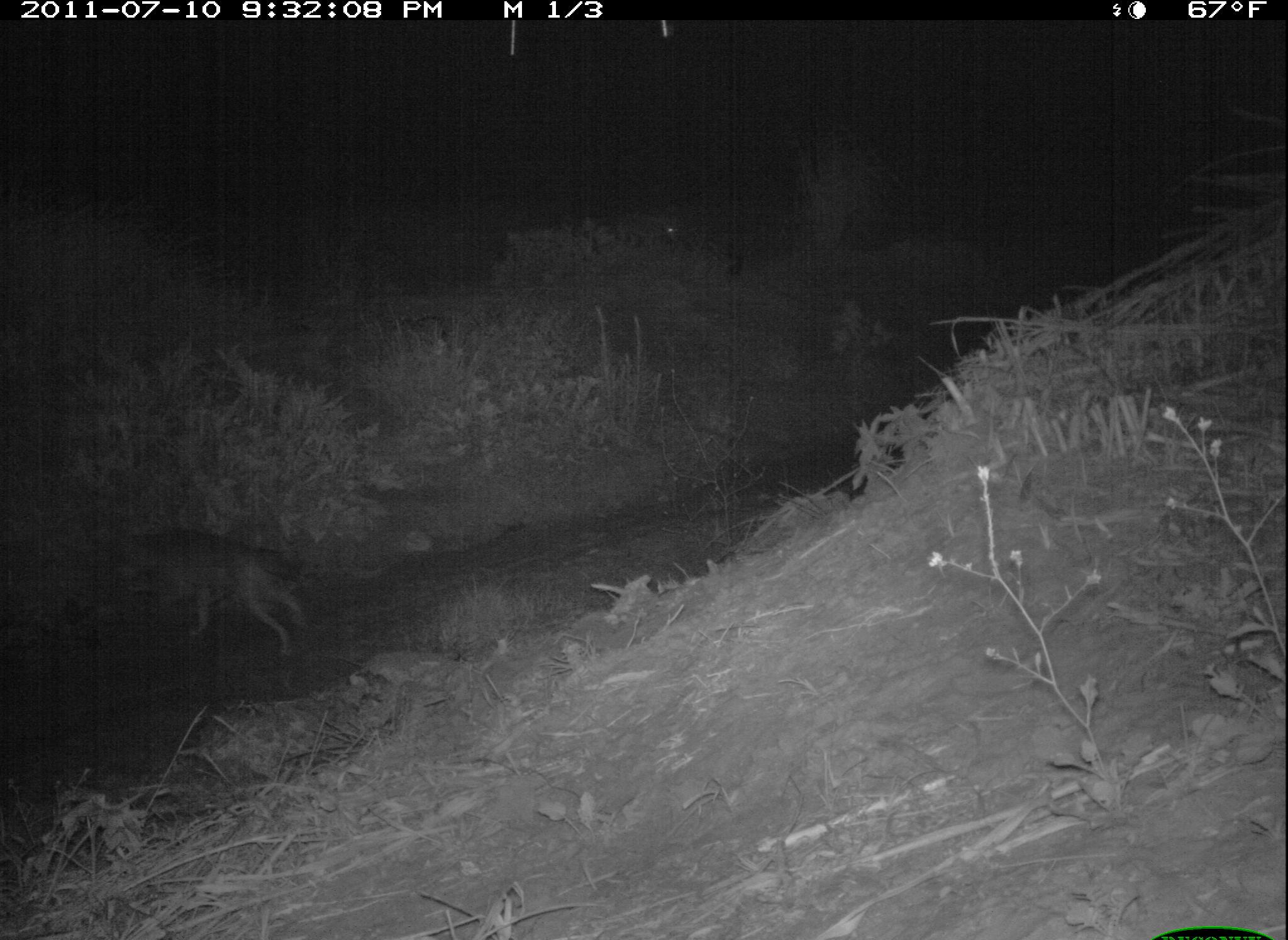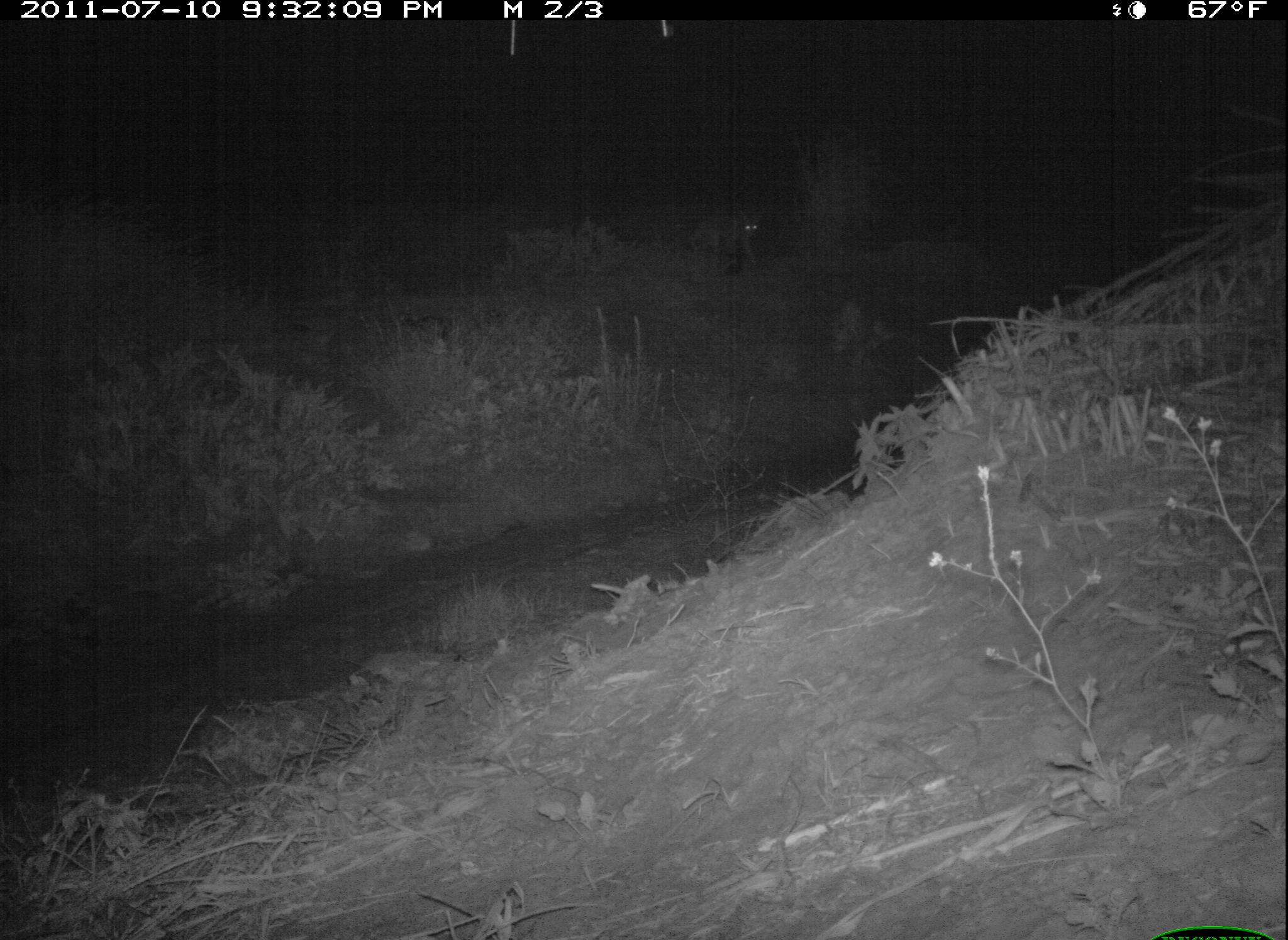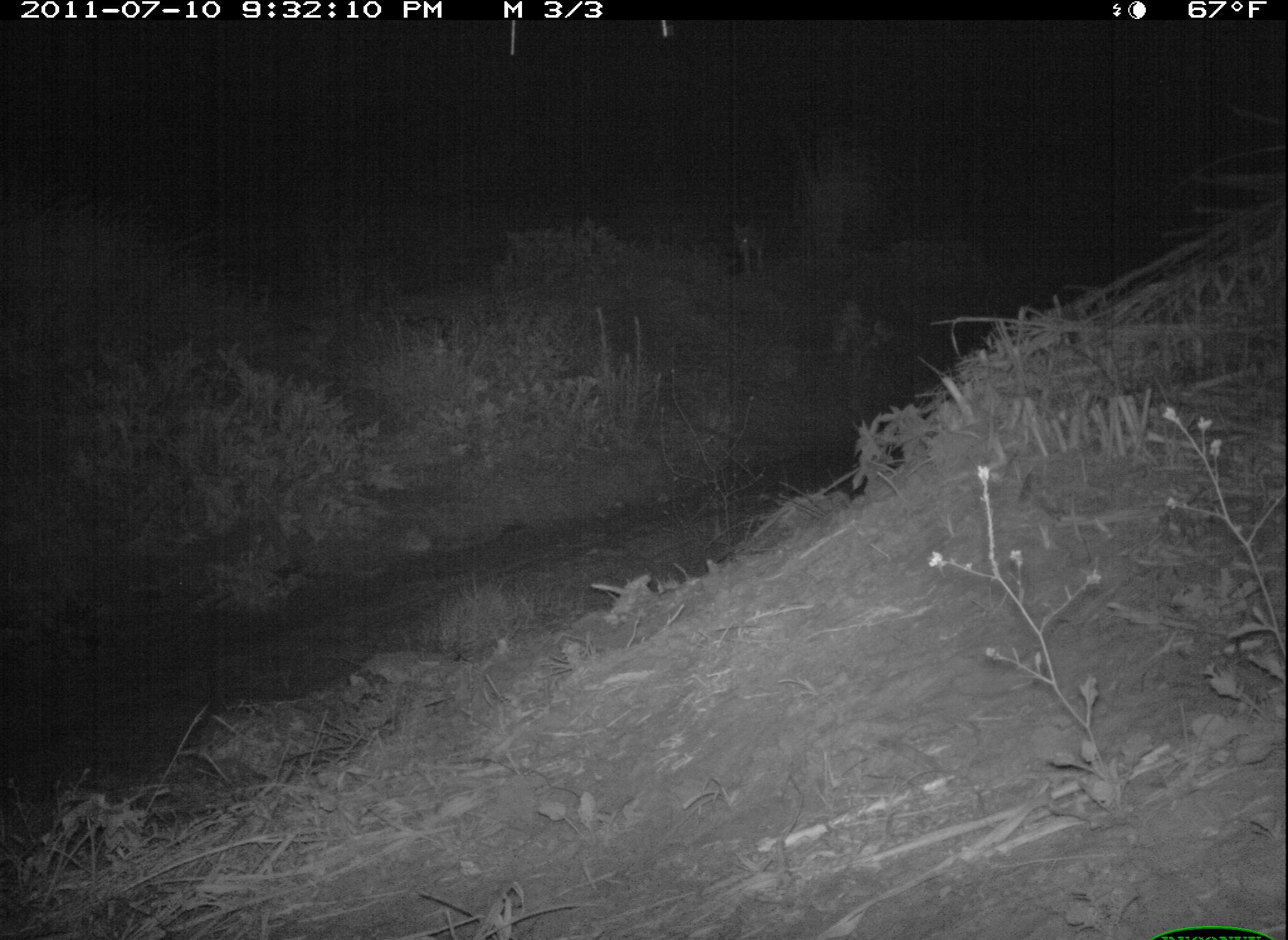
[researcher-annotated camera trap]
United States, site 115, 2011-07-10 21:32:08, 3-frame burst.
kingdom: Animalia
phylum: Chordata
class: Mammalia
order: Carnivora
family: Canidae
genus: Canis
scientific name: Canis latrans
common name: coyote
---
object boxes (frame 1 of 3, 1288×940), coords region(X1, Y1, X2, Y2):
coyote: region(77, 509, 320, 670)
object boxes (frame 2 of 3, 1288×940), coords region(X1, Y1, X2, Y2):
coyote: region(684, 209, 771, 272)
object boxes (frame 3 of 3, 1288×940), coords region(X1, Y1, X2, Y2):
coyote: region(723, 216, 776, 282)